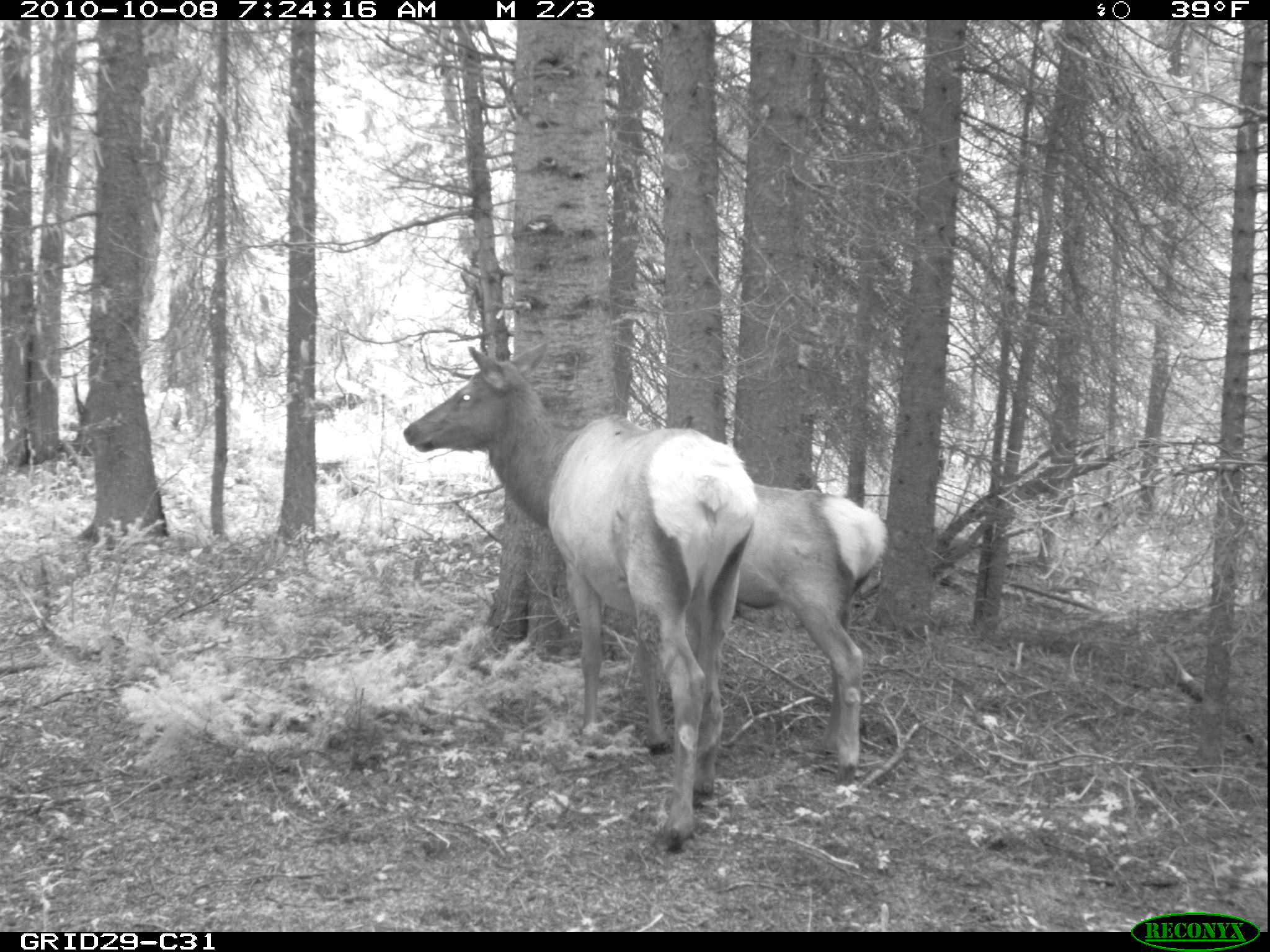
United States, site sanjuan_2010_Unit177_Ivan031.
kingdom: Animalia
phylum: Chordata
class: Mammalia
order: Artiodactyla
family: Cervidae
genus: Cervus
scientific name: Cervus elaphus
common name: red deer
Cervus elaphus (red deer).